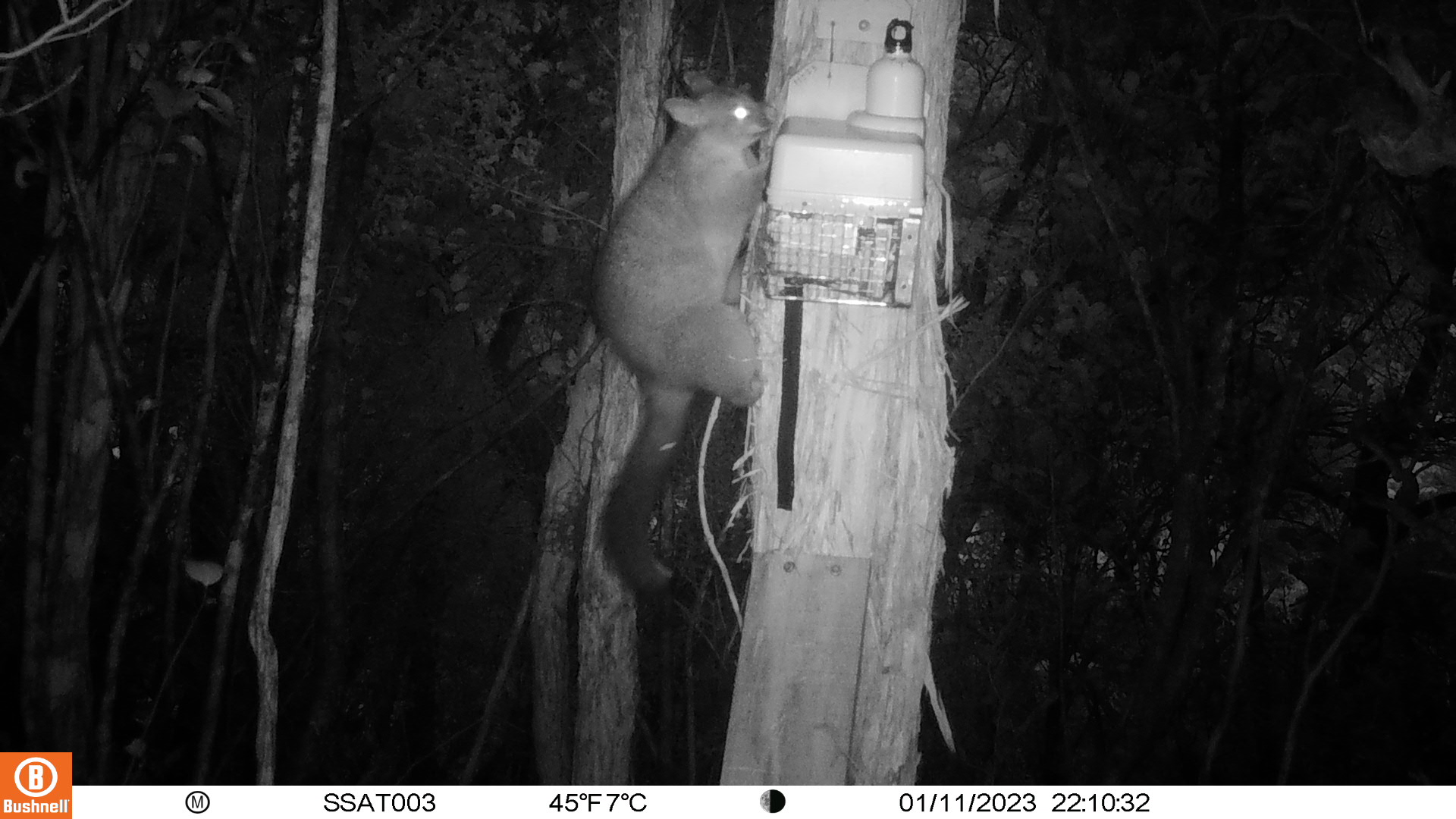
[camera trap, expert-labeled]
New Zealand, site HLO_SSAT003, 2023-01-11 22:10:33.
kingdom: Animalia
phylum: Chordata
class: Mammalia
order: Diprotodontia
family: Phalangeridae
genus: Trichosurus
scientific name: Trichosurus vulpecula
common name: common brushtail possum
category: possum